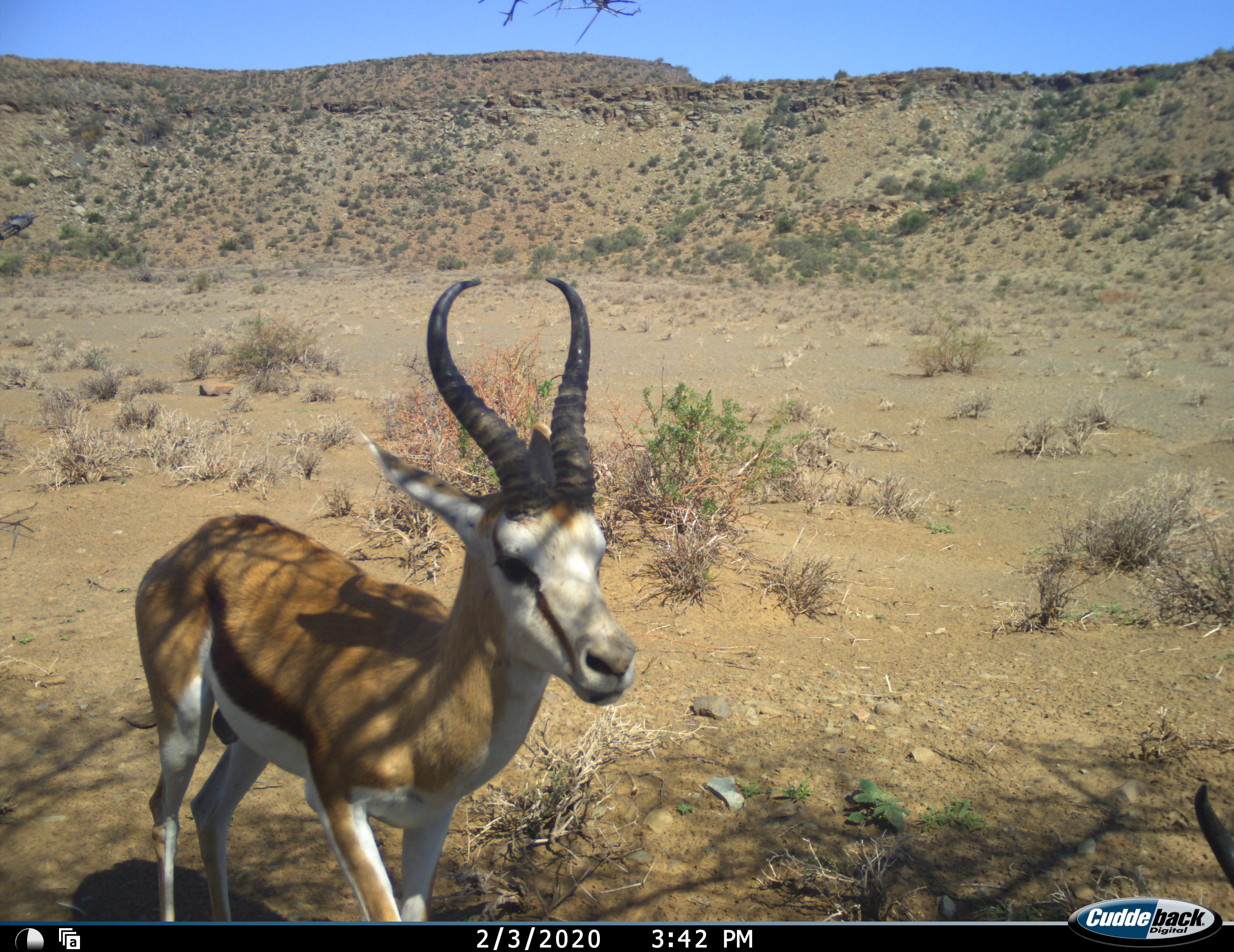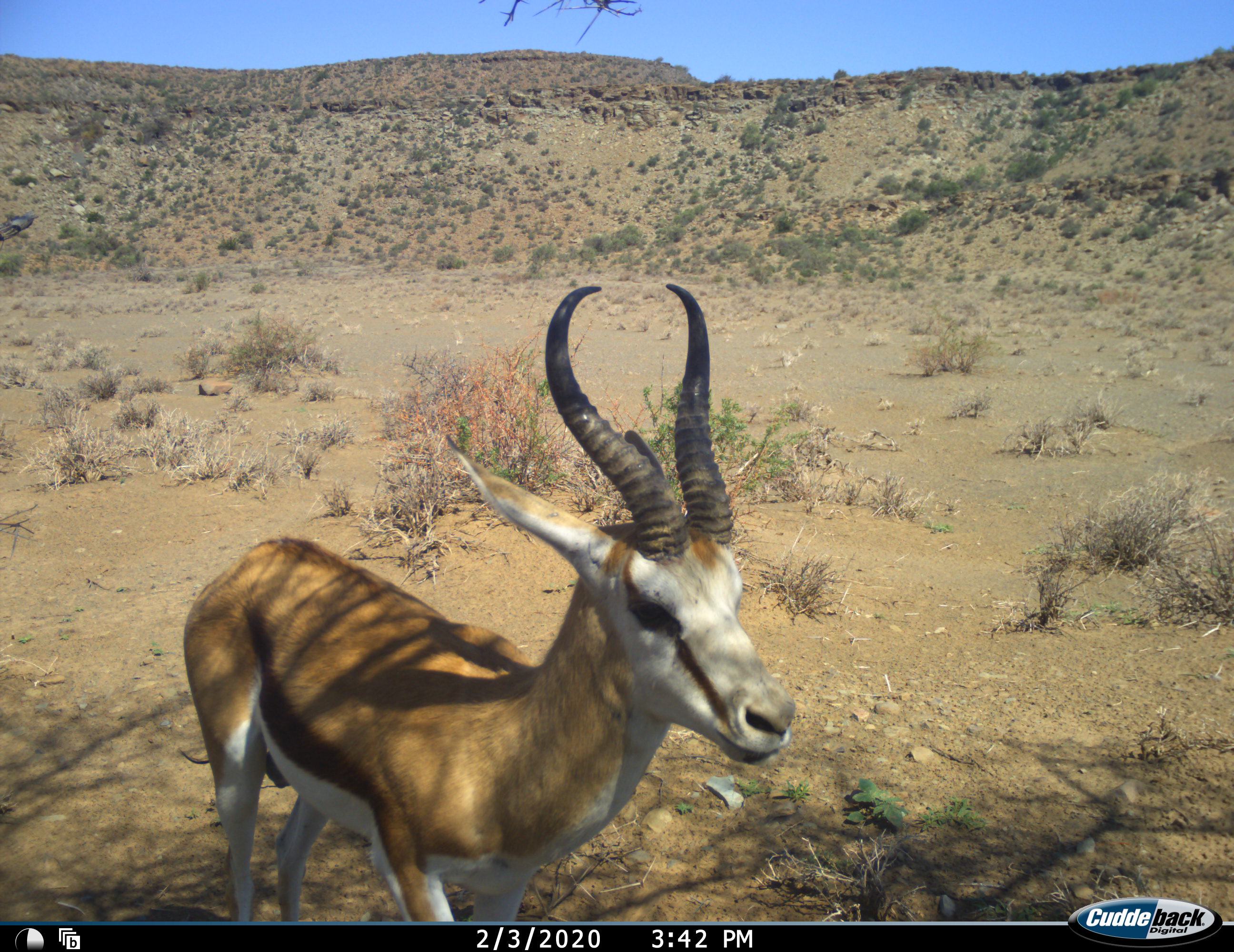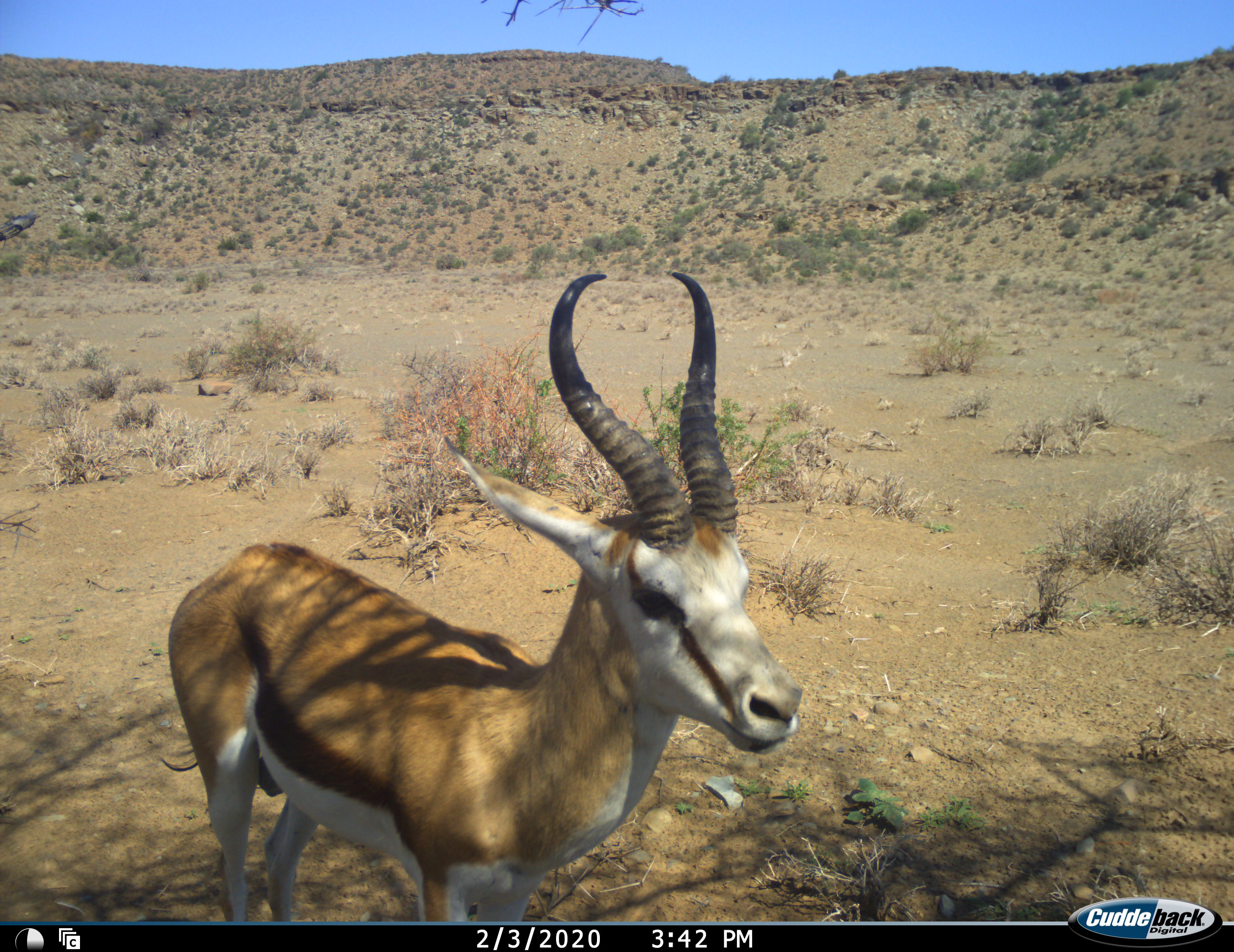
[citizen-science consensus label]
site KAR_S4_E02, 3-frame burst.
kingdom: Animalia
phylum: Chordata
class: Mammalia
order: Artiodactyla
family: Bovidae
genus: Antidorcas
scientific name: Antidorcas marsupialis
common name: springbok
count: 2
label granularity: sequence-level